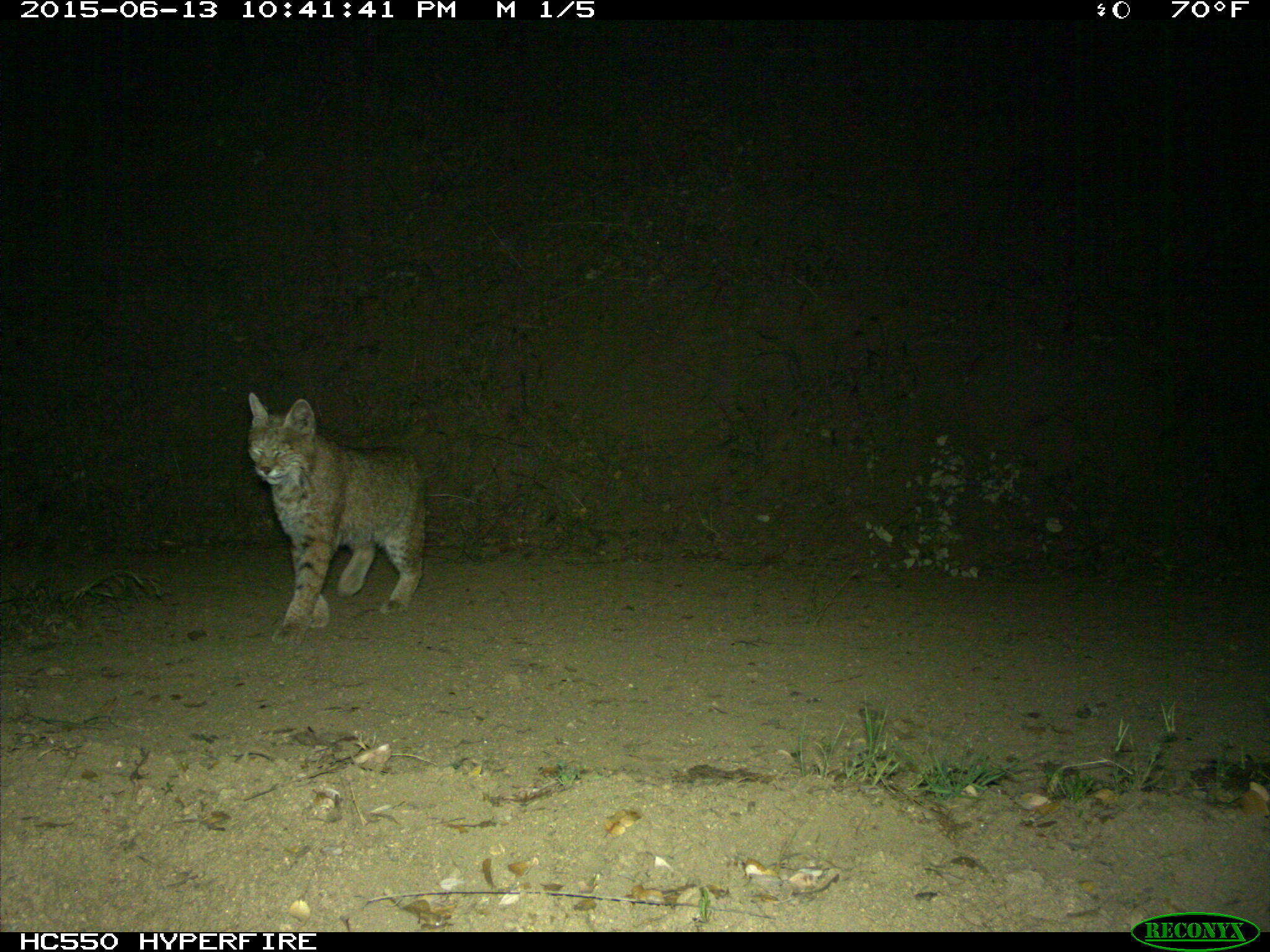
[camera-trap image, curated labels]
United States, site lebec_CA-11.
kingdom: Animalia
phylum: Chordata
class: Mammalia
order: Carnivora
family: Felidae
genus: Lynx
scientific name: Lynx rufus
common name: bobcat